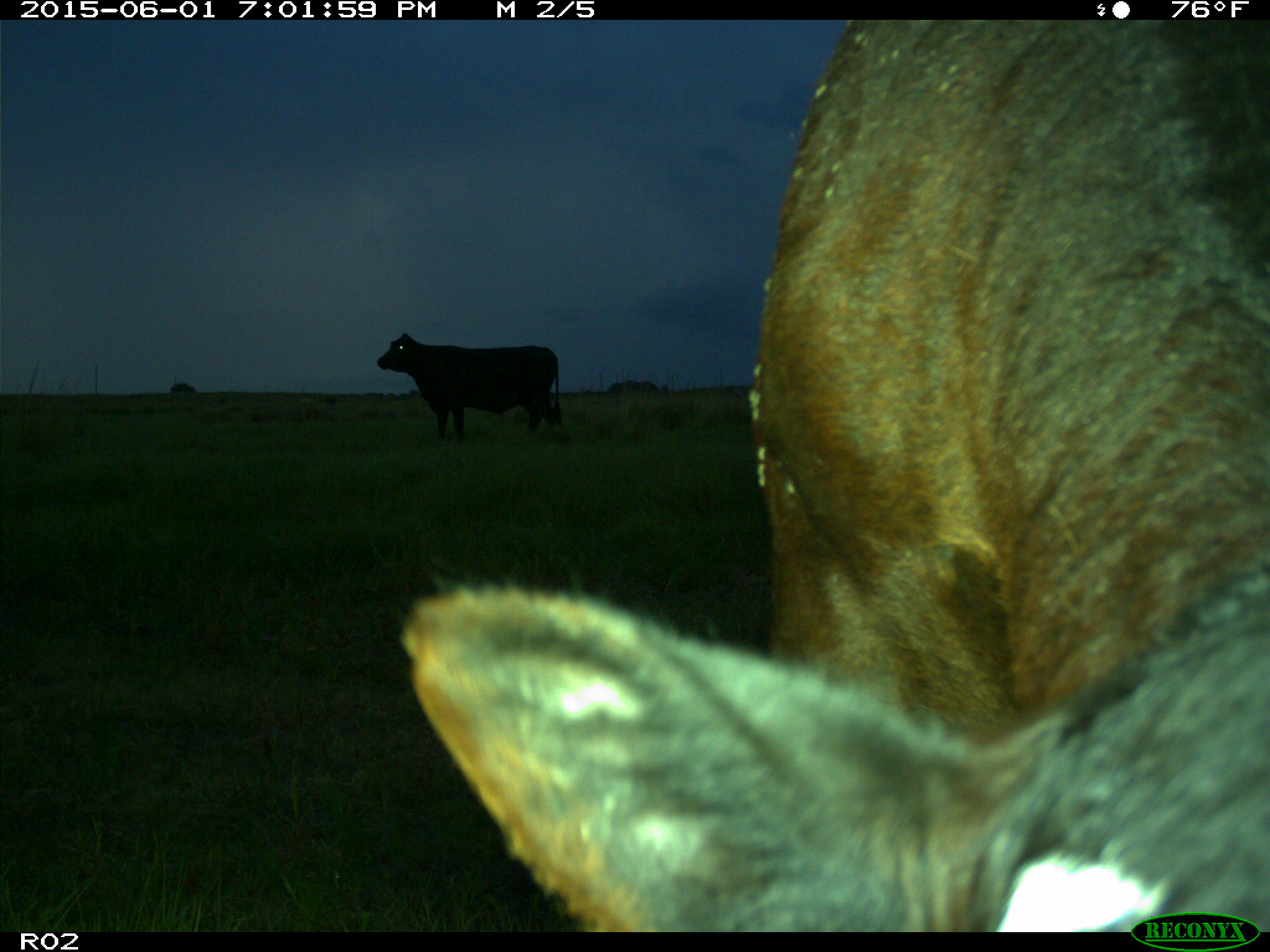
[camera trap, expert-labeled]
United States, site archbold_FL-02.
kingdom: Animalia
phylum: Chordata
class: Mammalia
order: Artiodactyla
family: Bovidae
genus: Bos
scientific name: Bos taurus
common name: domestic cow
Bos taurus (domestic cow).